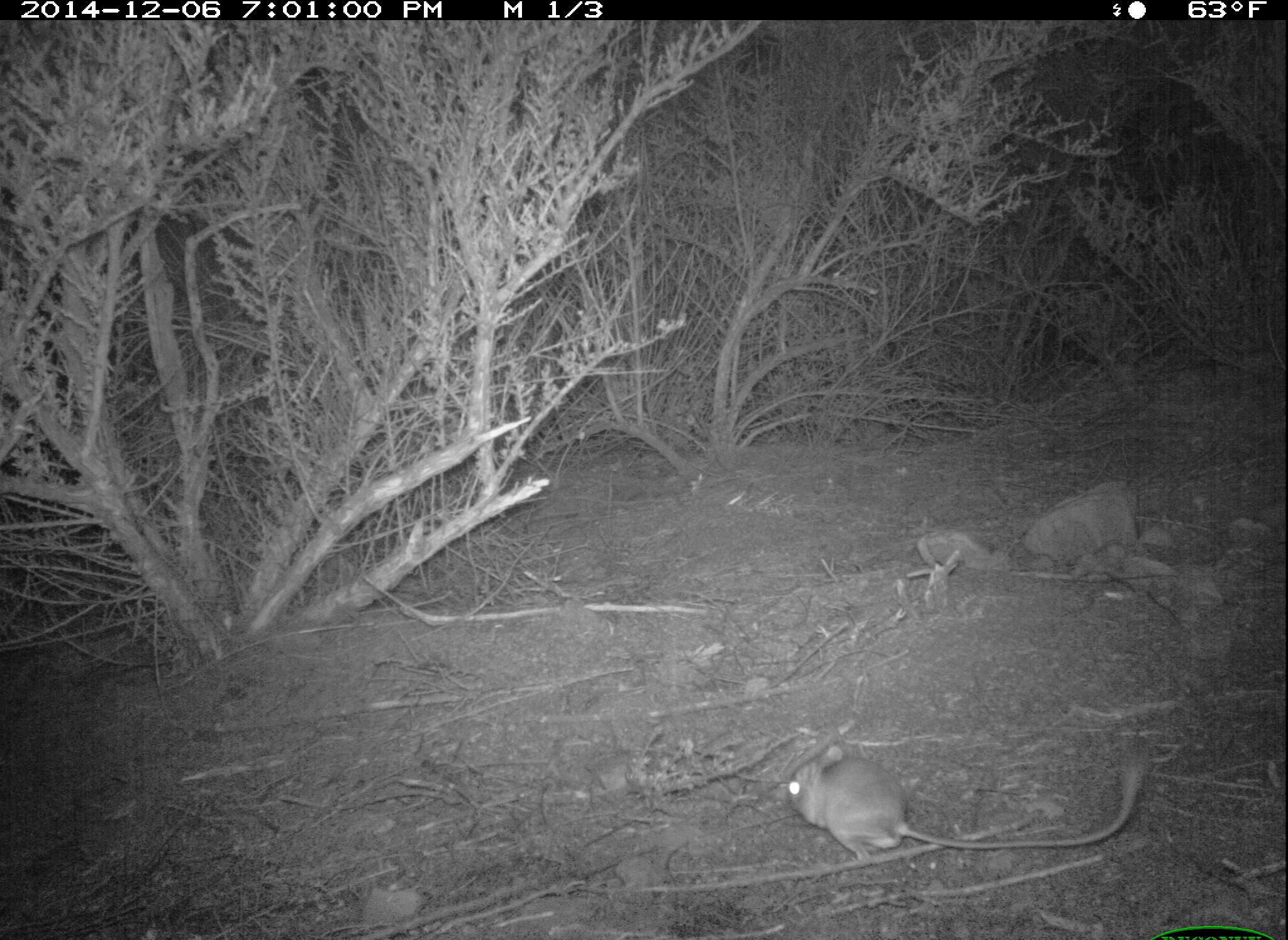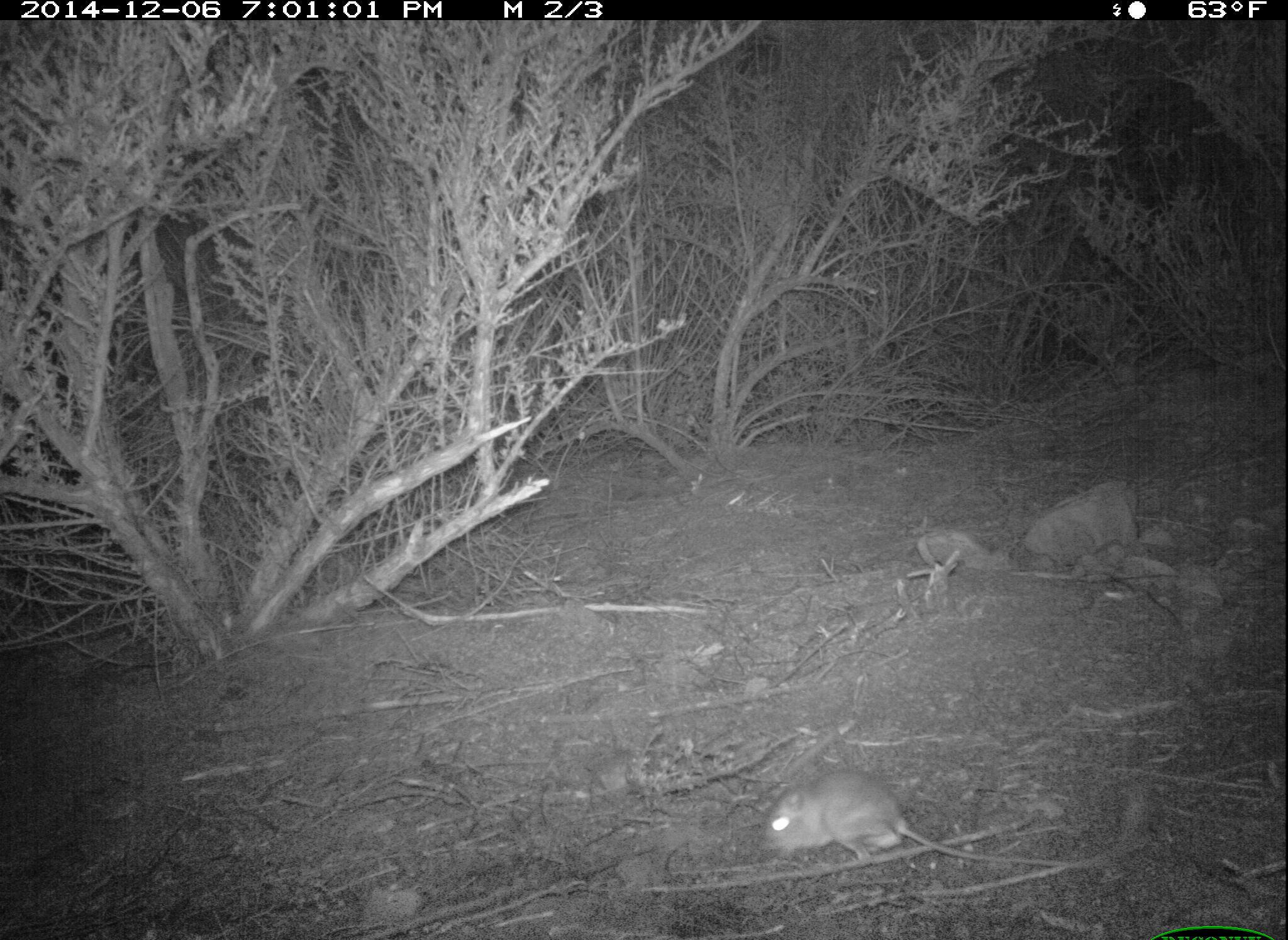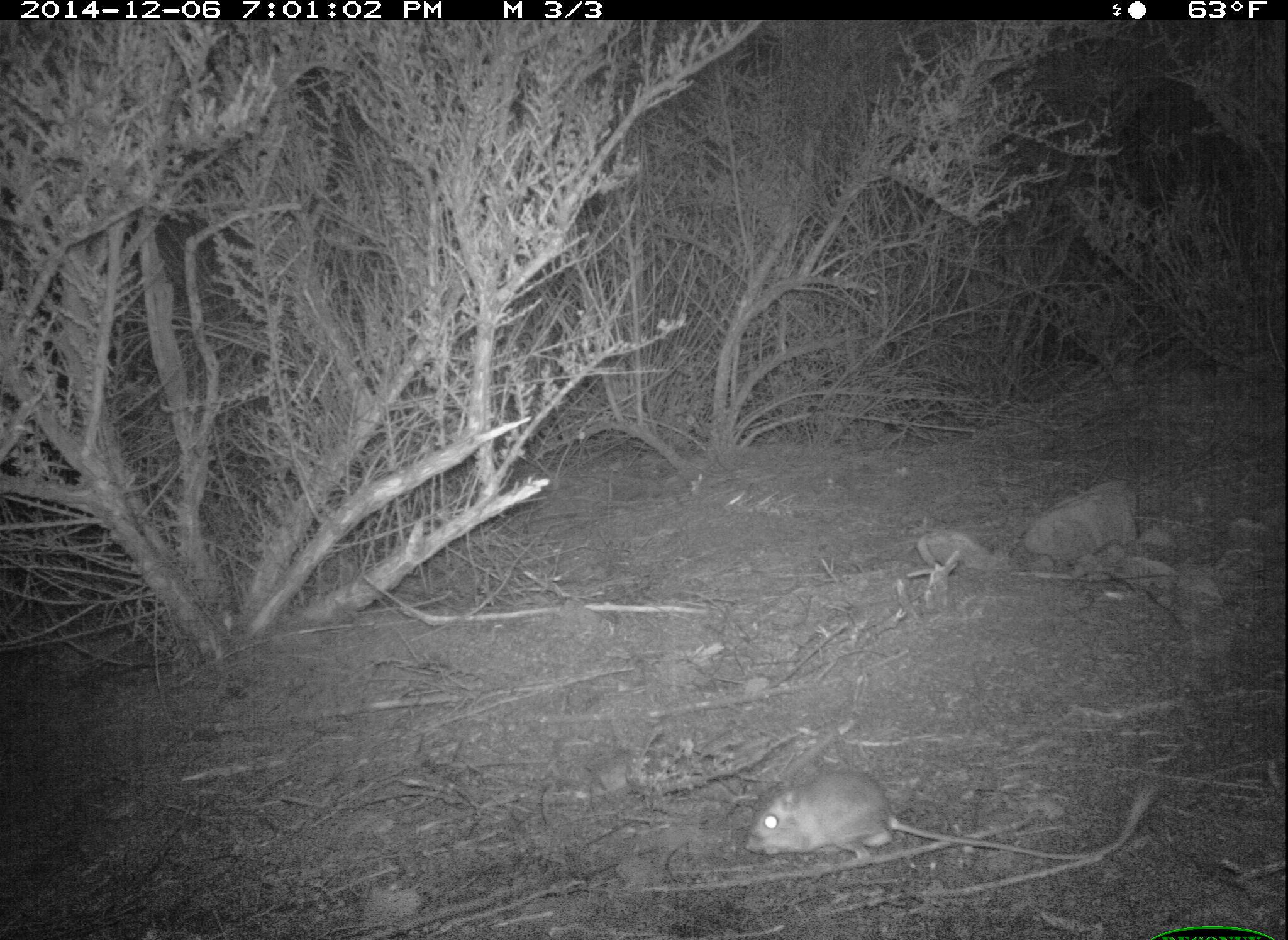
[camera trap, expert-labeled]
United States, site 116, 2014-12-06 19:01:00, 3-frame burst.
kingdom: Animalia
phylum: Chordata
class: Mammalia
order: Rodentia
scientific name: Rodentia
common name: rodent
Rodent (Rodentia).